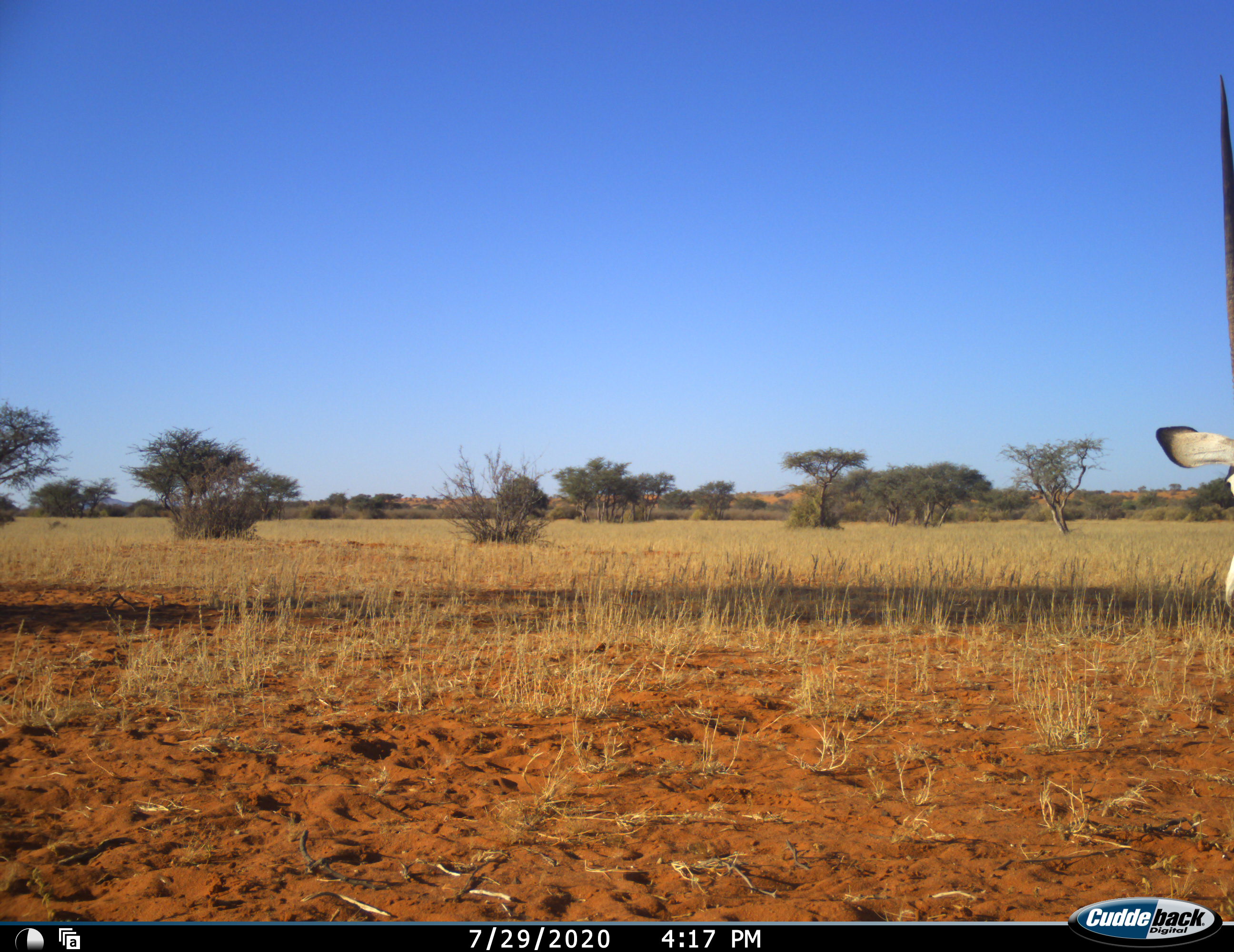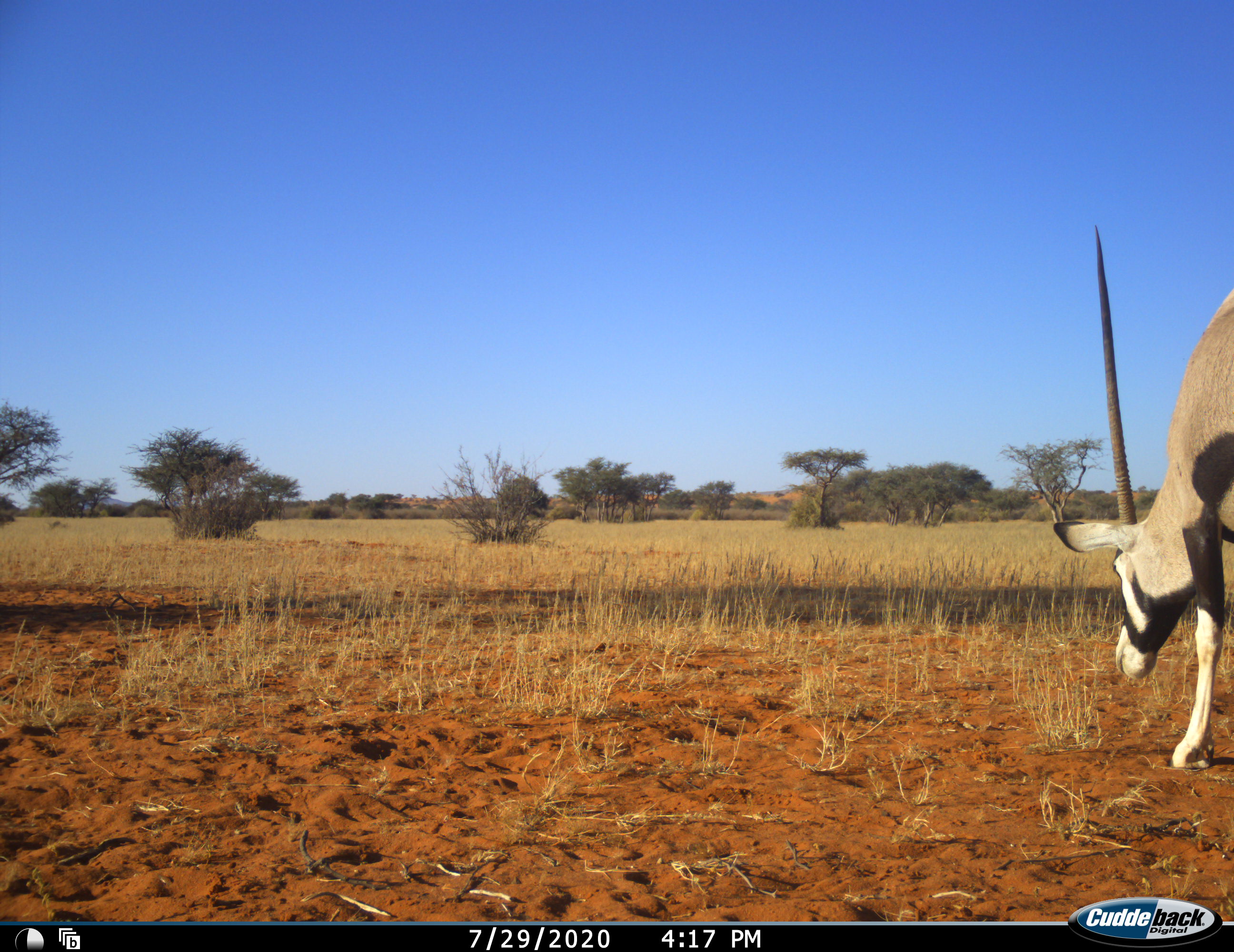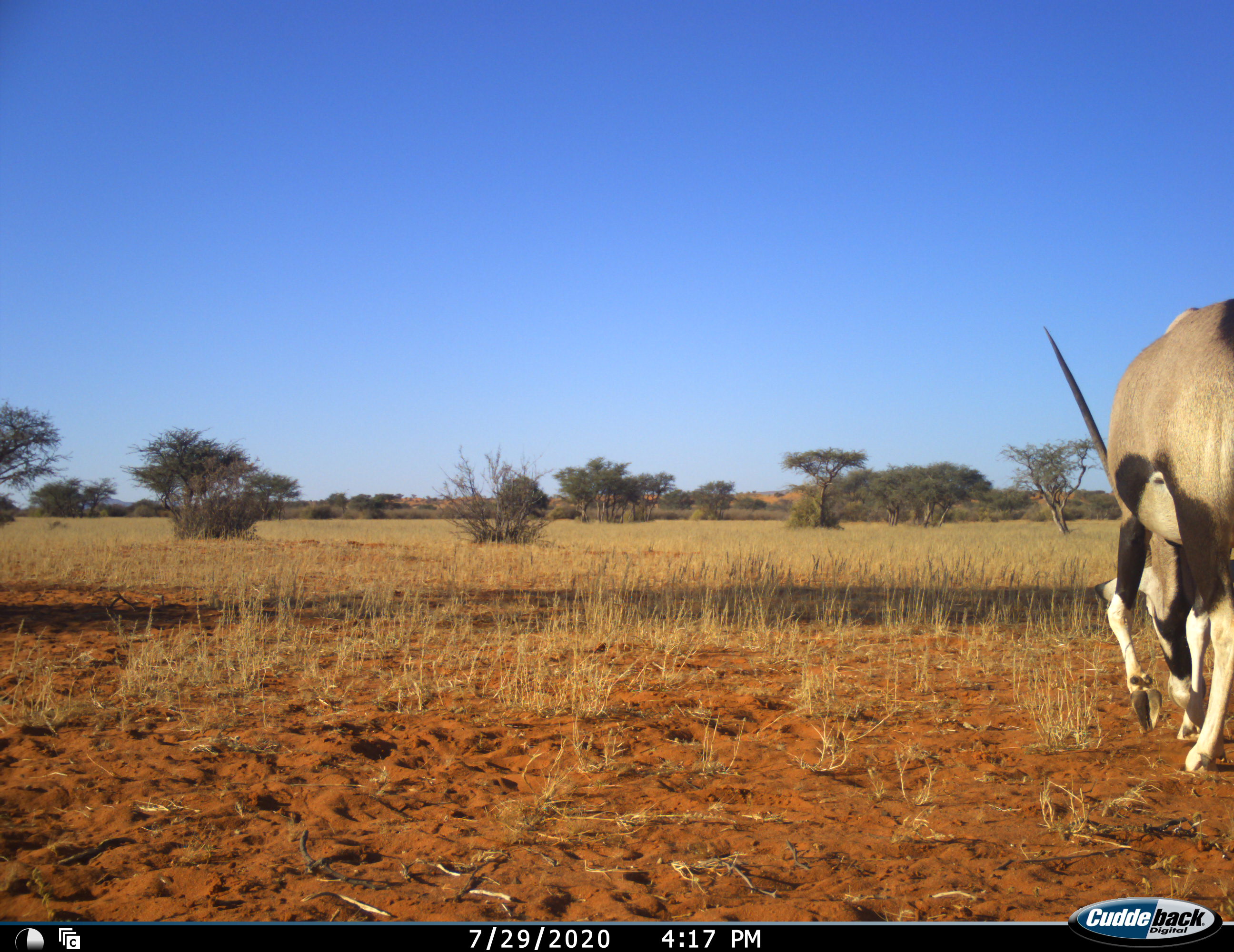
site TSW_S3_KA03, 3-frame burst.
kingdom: Animalia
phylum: Chordata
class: Mammalia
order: Artiodactyla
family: Bovidae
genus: Oryx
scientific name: Oryx gazella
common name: gemsbok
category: oryx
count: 1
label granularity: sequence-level